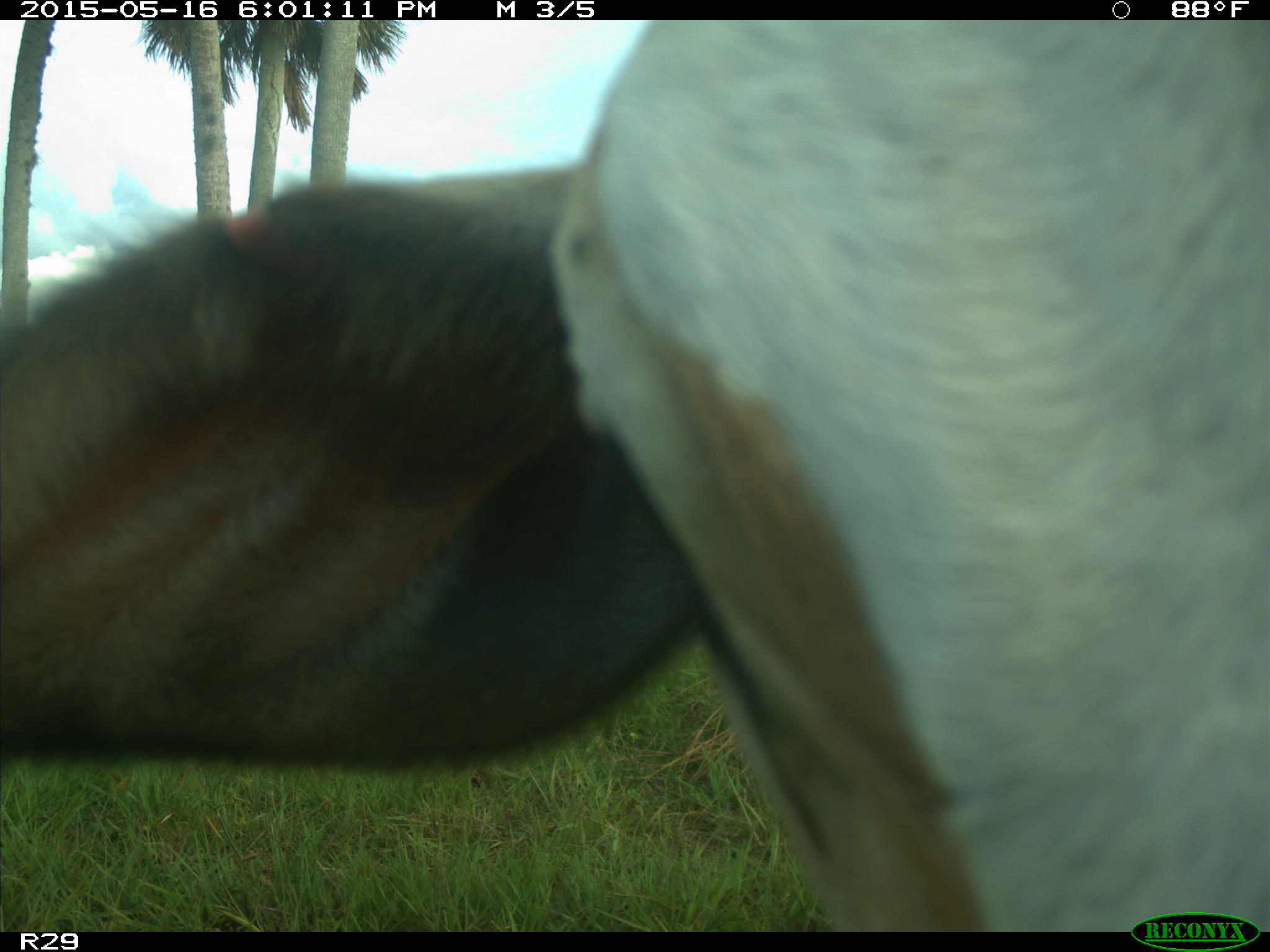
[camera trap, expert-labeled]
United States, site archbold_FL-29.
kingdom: Animalia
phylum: Chordata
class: Mammalia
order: Artiodactyla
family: Bovidae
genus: Bos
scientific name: Bos taurus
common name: domestic cow